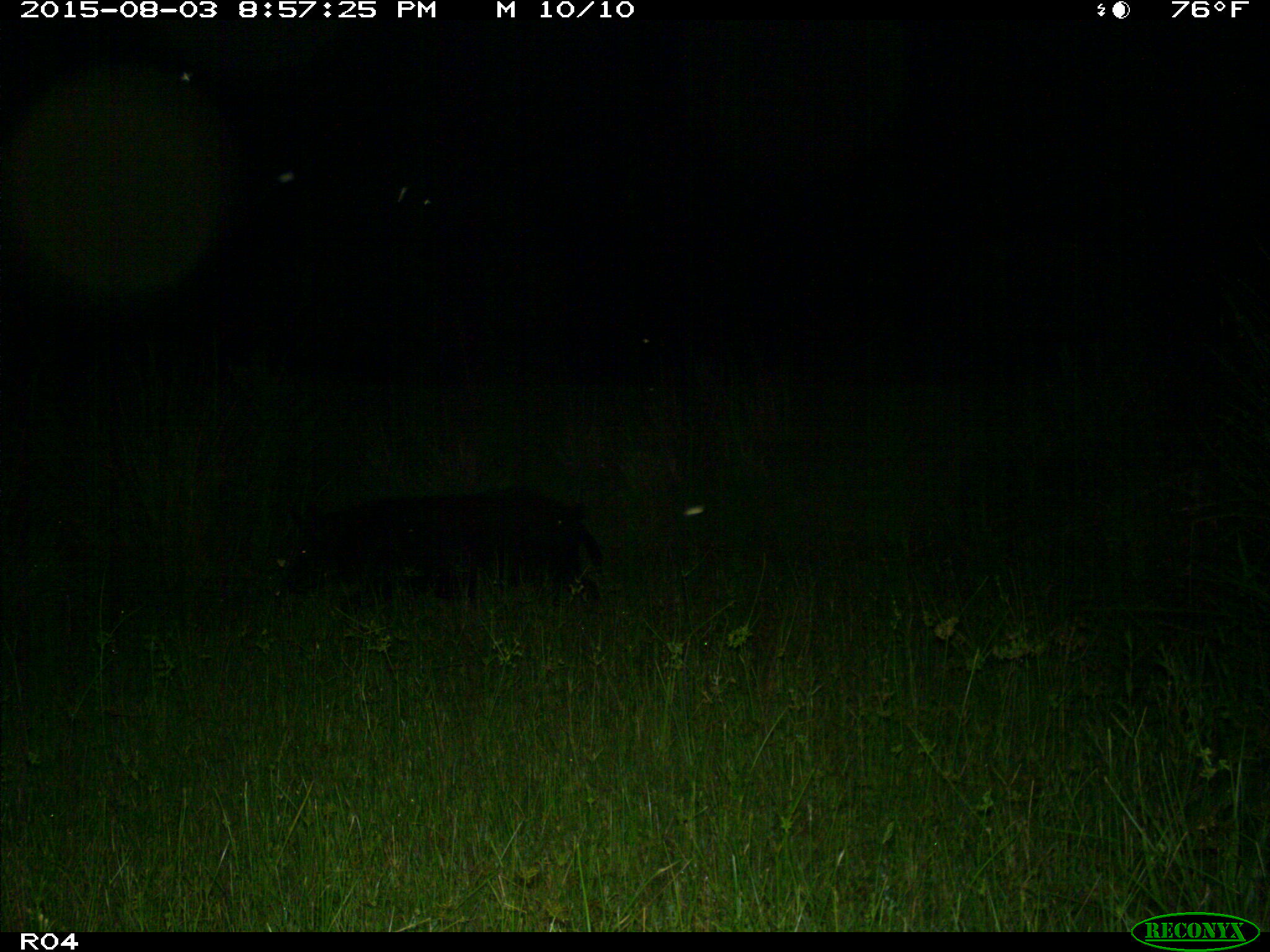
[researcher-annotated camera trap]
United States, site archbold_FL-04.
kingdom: Animalia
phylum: Chordata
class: Mammalia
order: Artiodactyla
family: Suidae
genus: Sus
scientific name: Sus scrofa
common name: wild boar